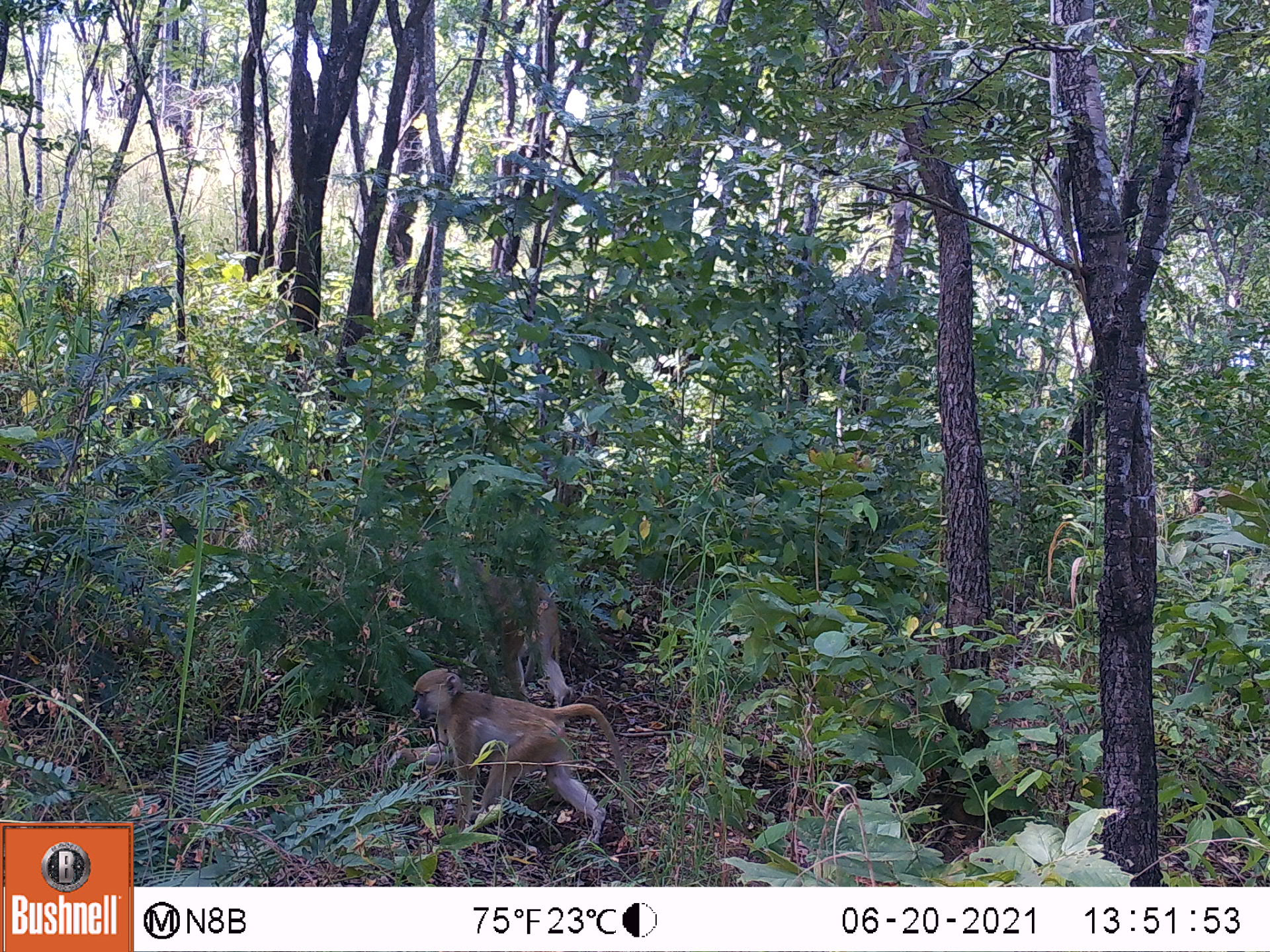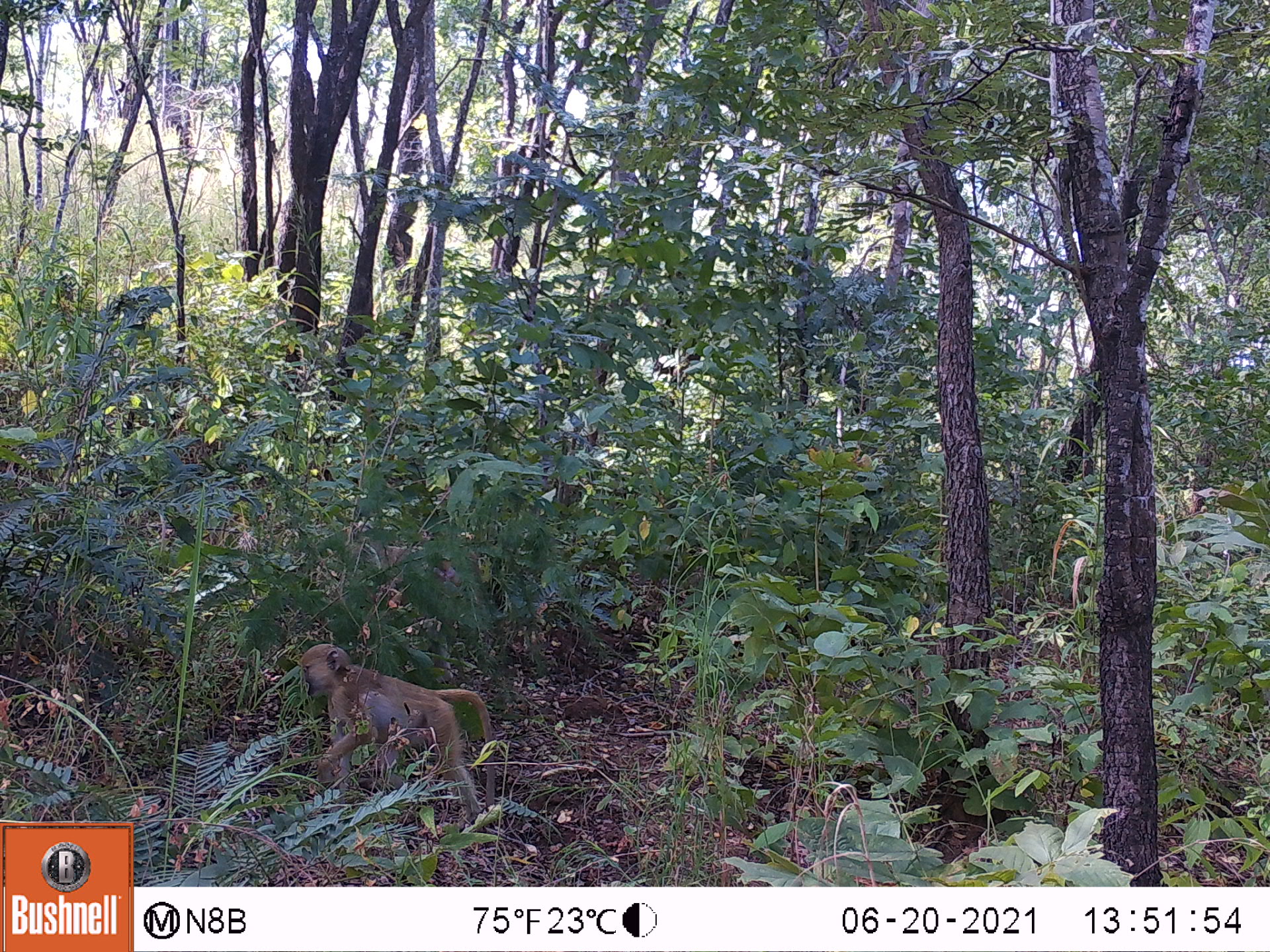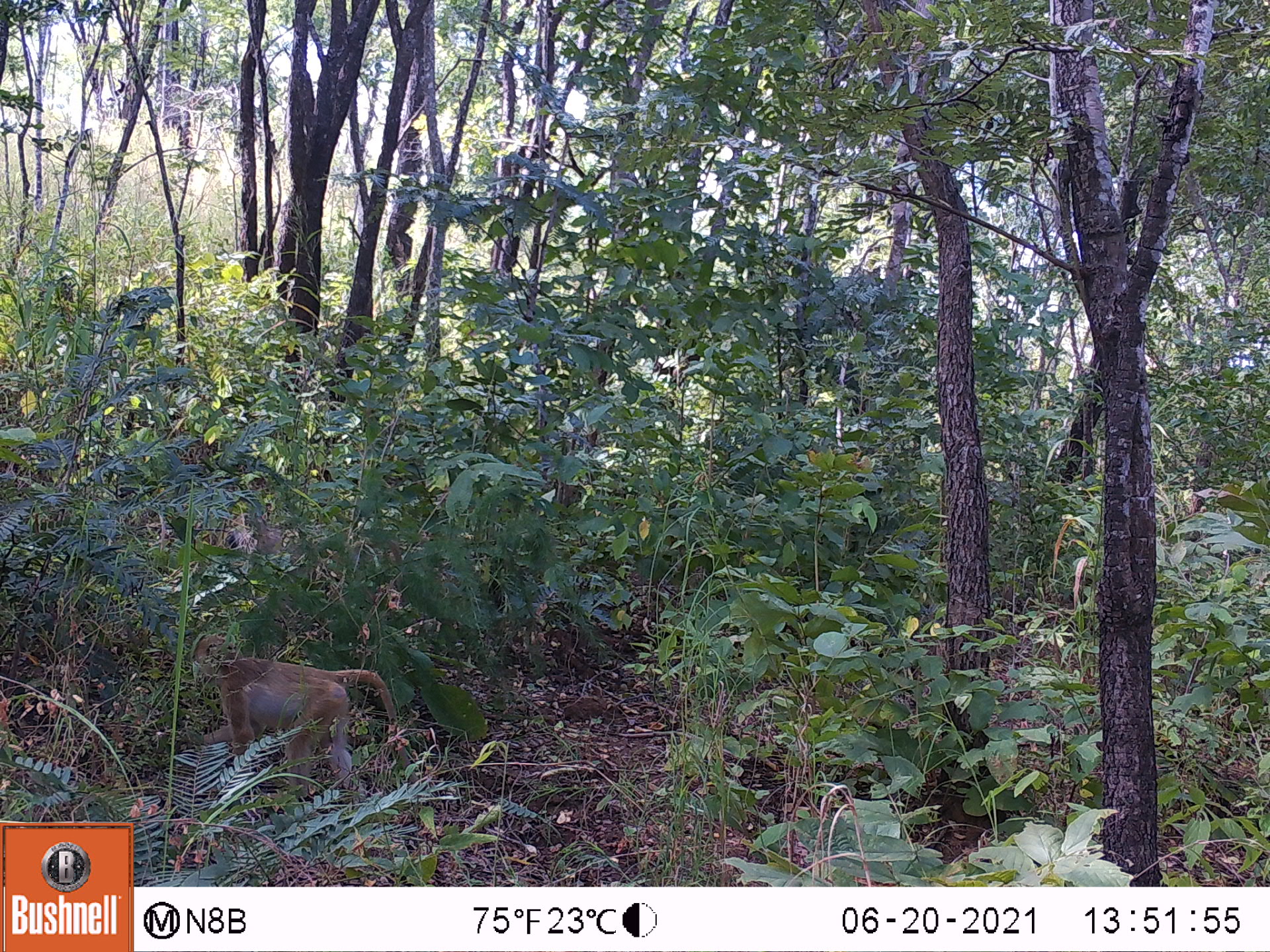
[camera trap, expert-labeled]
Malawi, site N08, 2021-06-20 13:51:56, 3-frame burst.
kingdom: Animalia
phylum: Chordata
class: Mammalia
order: Primates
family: Cercopithecidae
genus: Papio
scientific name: Papio cynocephalus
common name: yellow baboon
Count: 1.